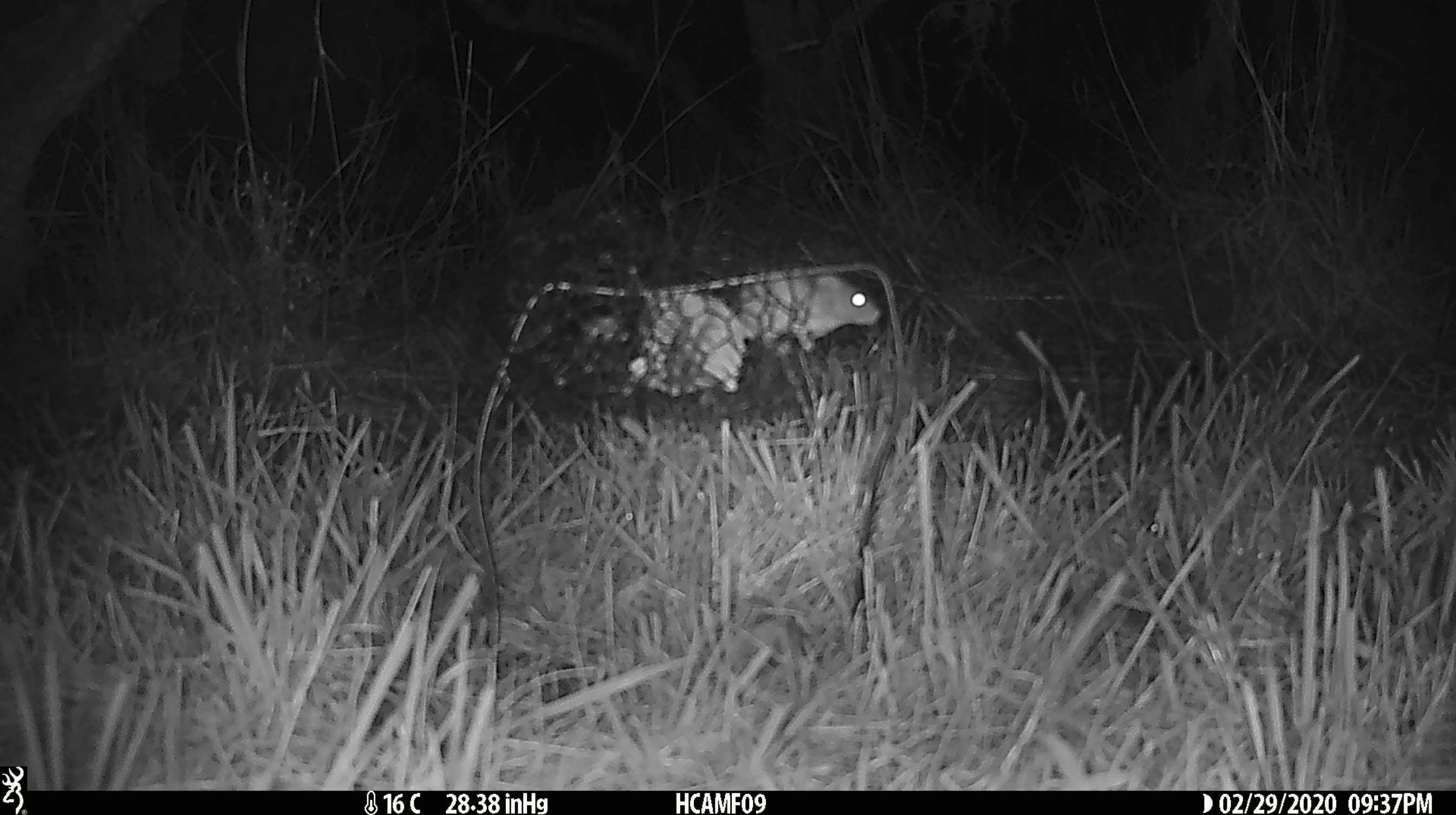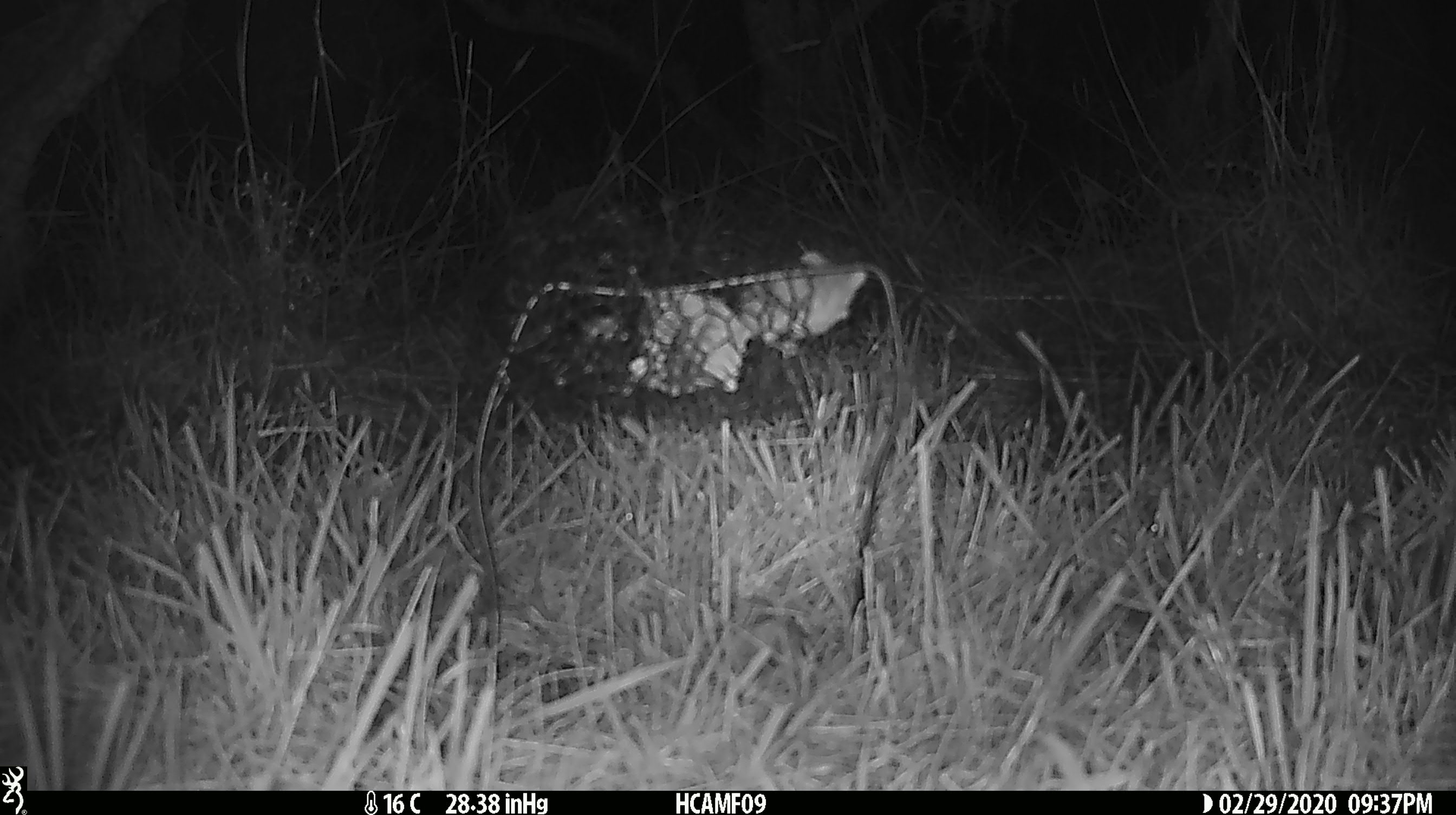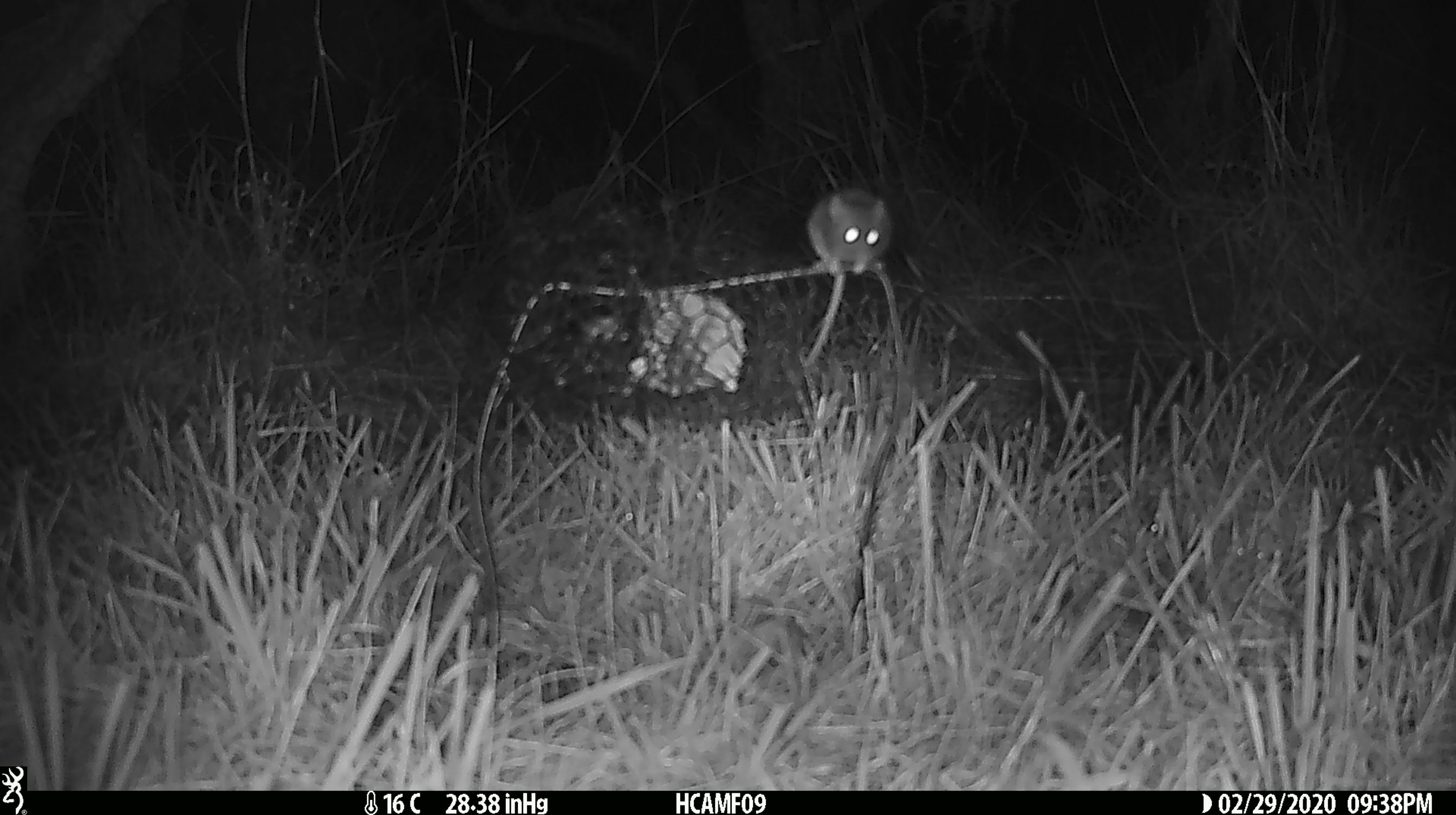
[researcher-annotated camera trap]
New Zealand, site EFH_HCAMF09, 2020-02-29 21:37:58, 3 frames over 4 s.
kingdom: Animalia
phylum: Chordata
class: Mammalia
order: Rodentia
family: Muridae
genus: Mus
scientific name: Mus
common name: mouse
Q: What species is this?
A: Mouse (Mus).